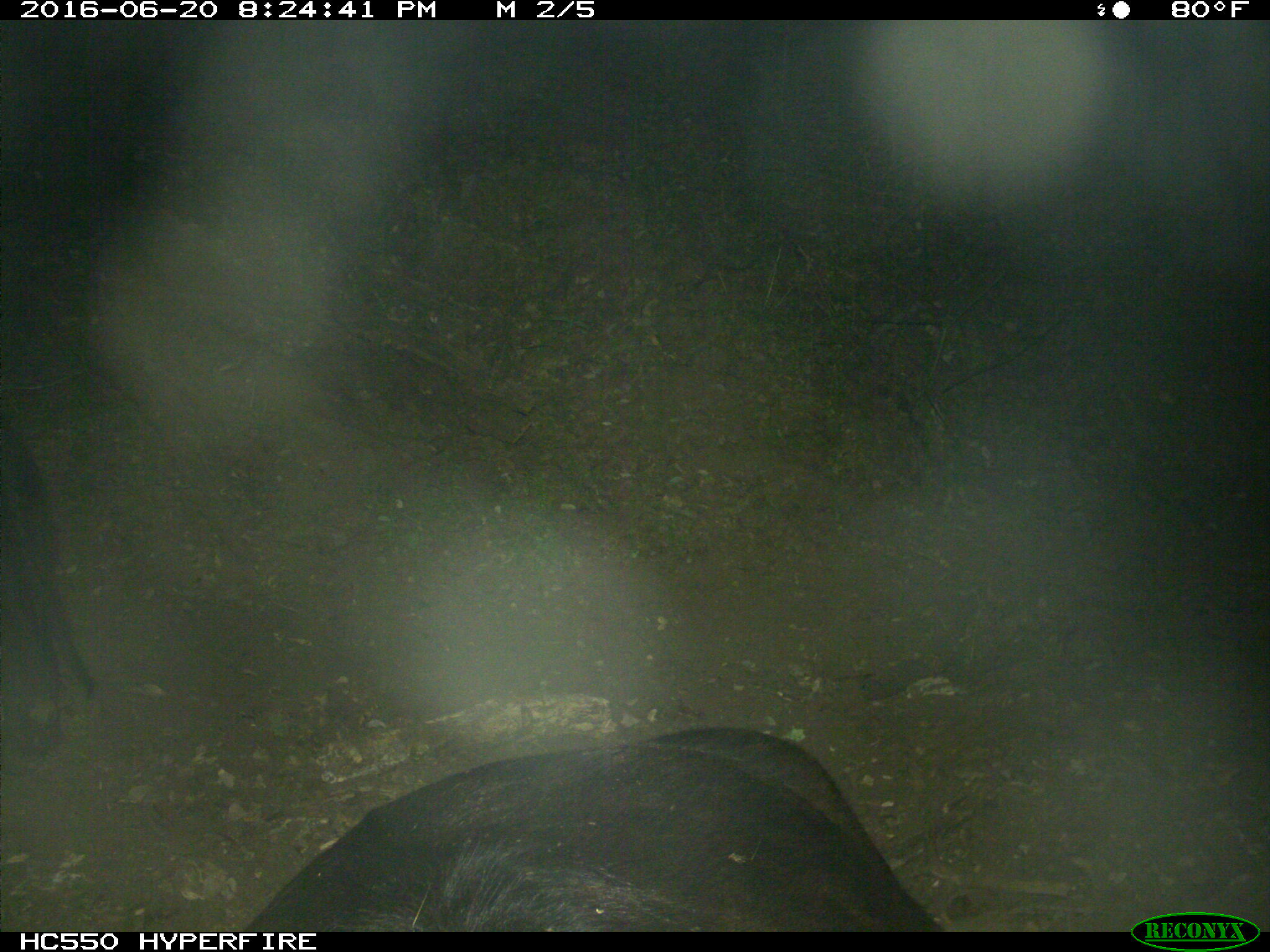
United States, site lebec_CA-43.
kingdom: Animalia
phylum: Chordata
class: Mammalia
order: Artiodactyla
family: Bovidae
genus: Bos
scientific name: Bos taurus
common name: domestic cow